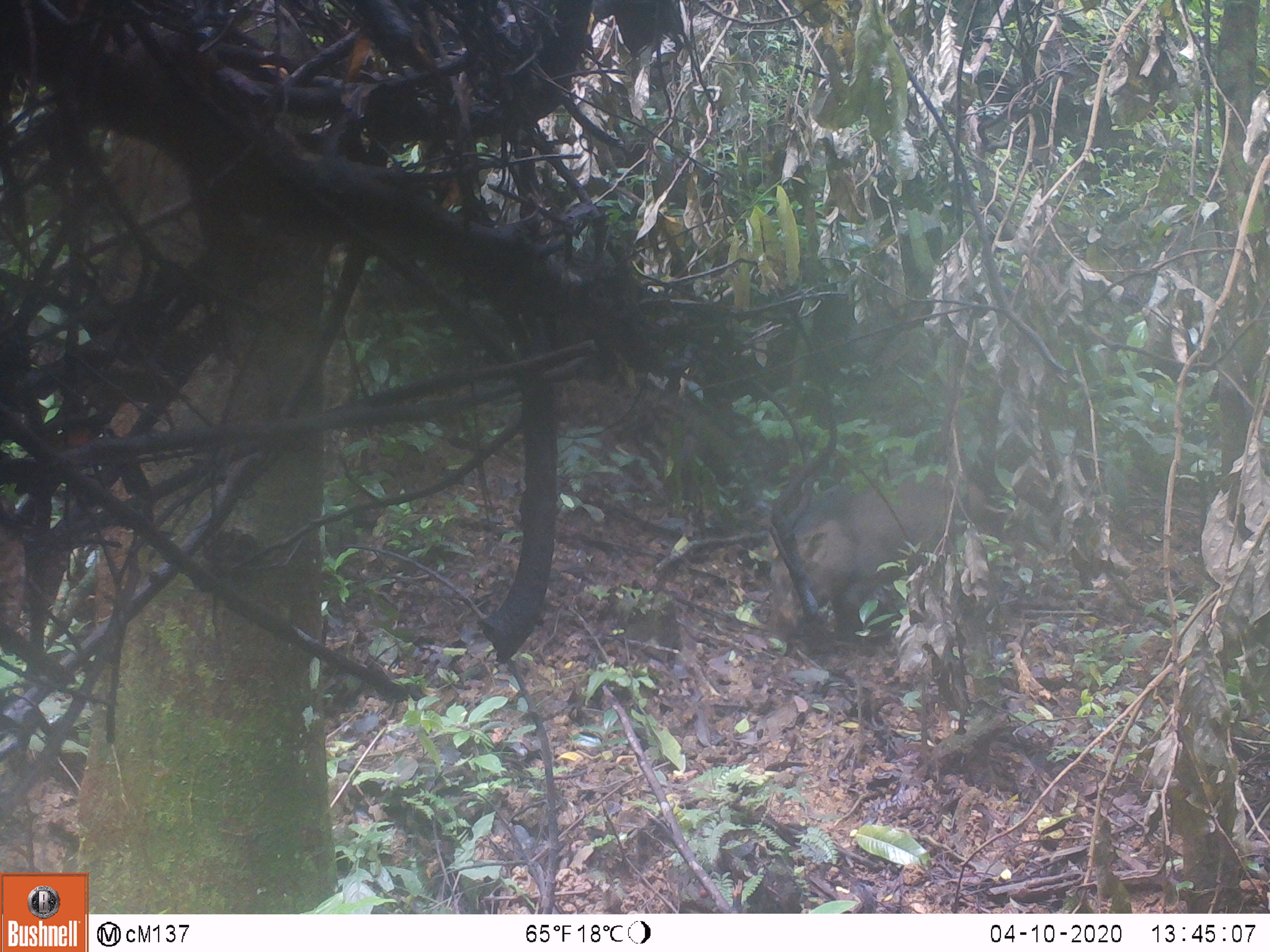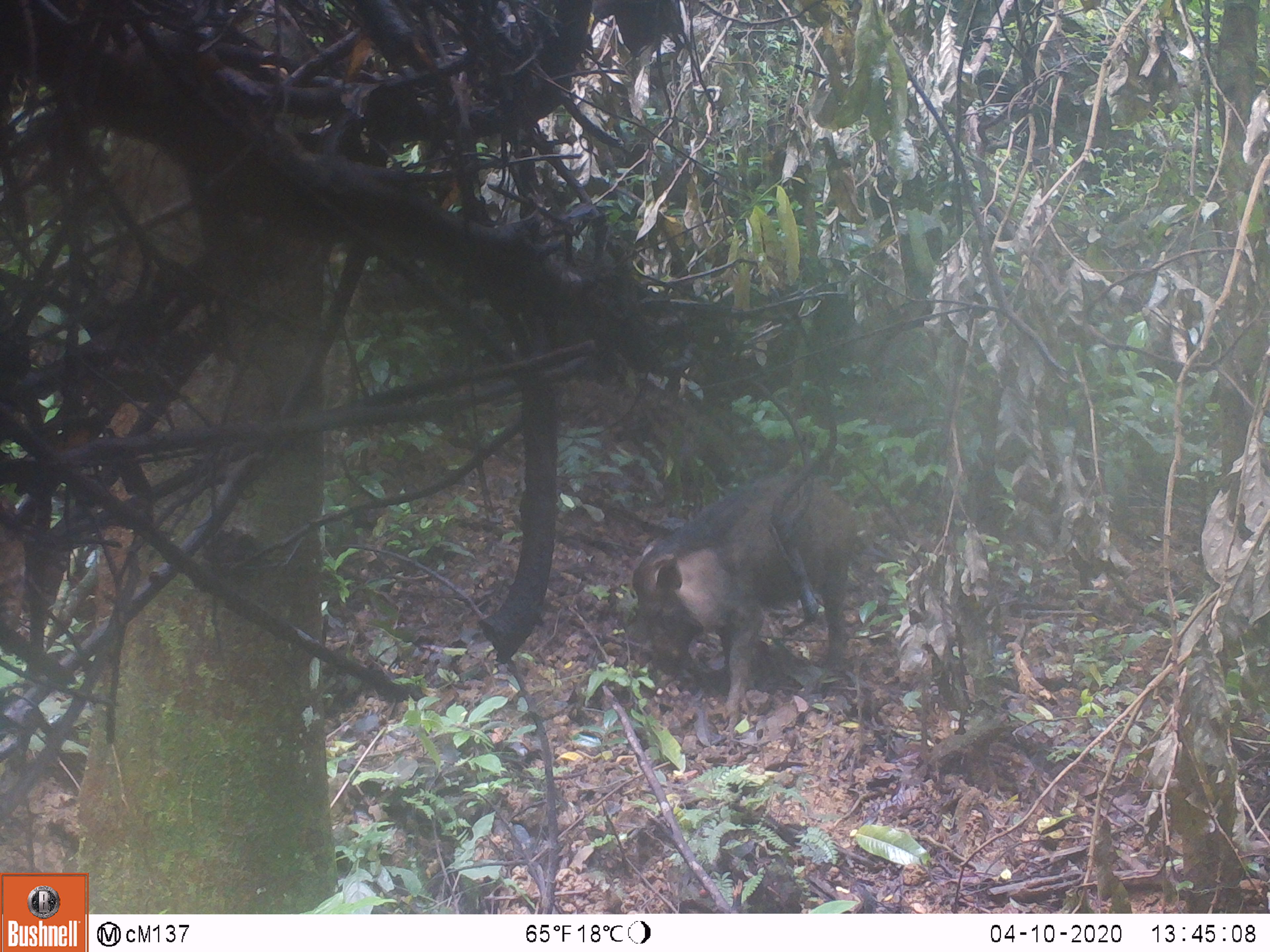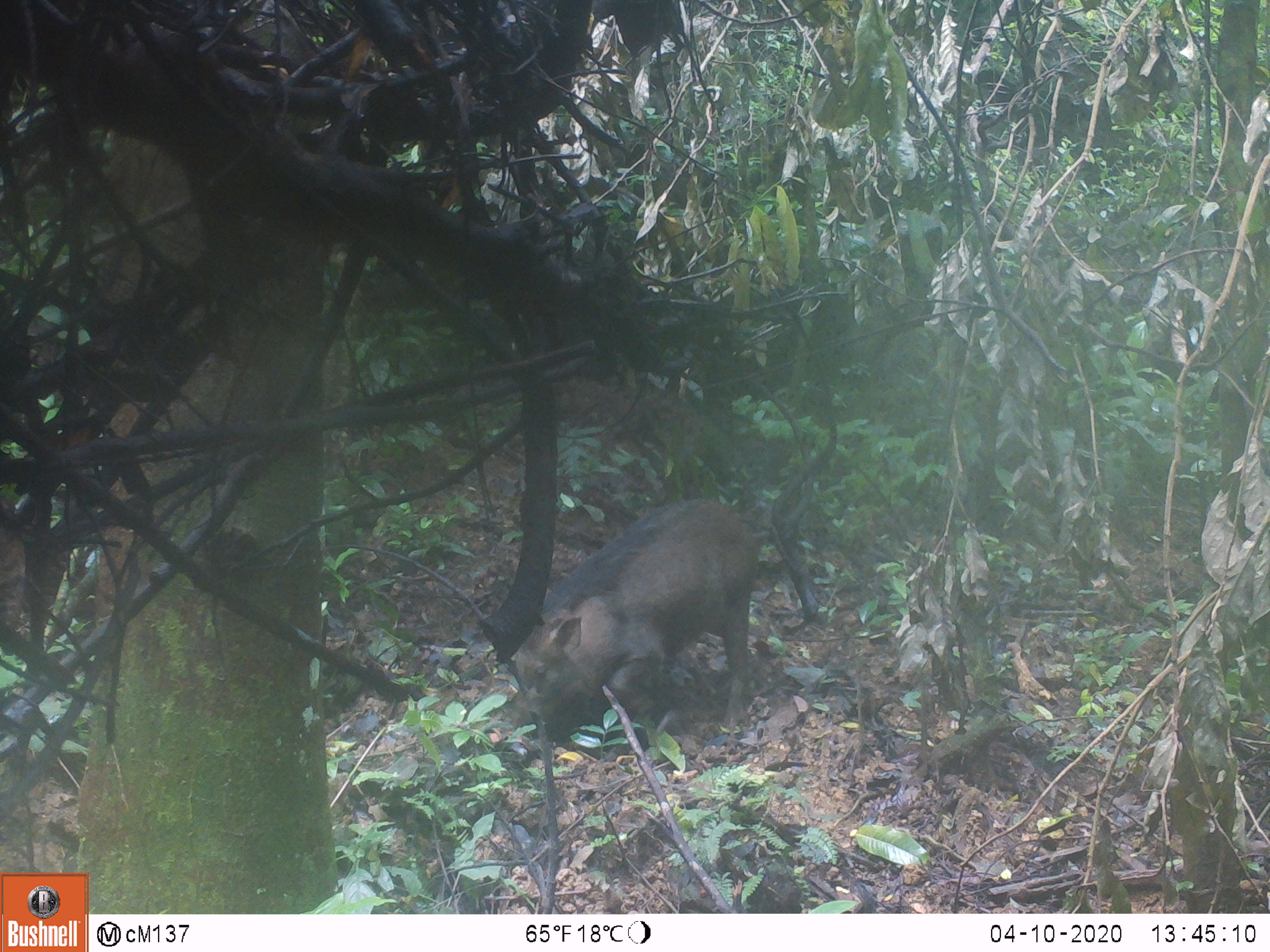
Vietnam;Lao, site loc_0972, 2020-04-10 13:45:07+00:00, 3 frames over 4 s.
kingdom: Animalia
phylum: Chordata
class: Mammalia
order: Artiodactyla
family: Suidae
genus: Sus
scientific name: Sus scrofa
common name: eurasian wild pig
Eurasian wild pig (Sus scrofa). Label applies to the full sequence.